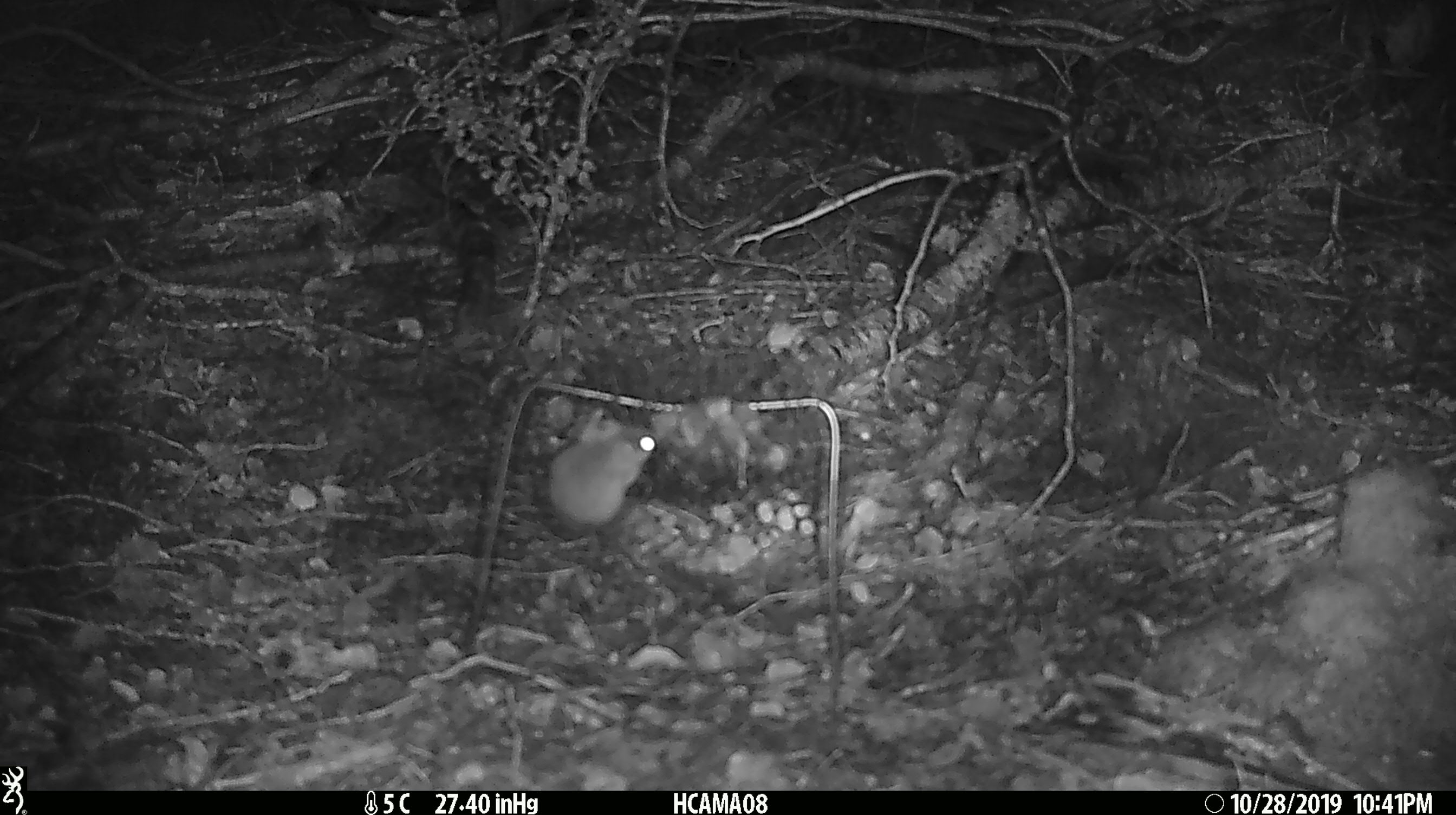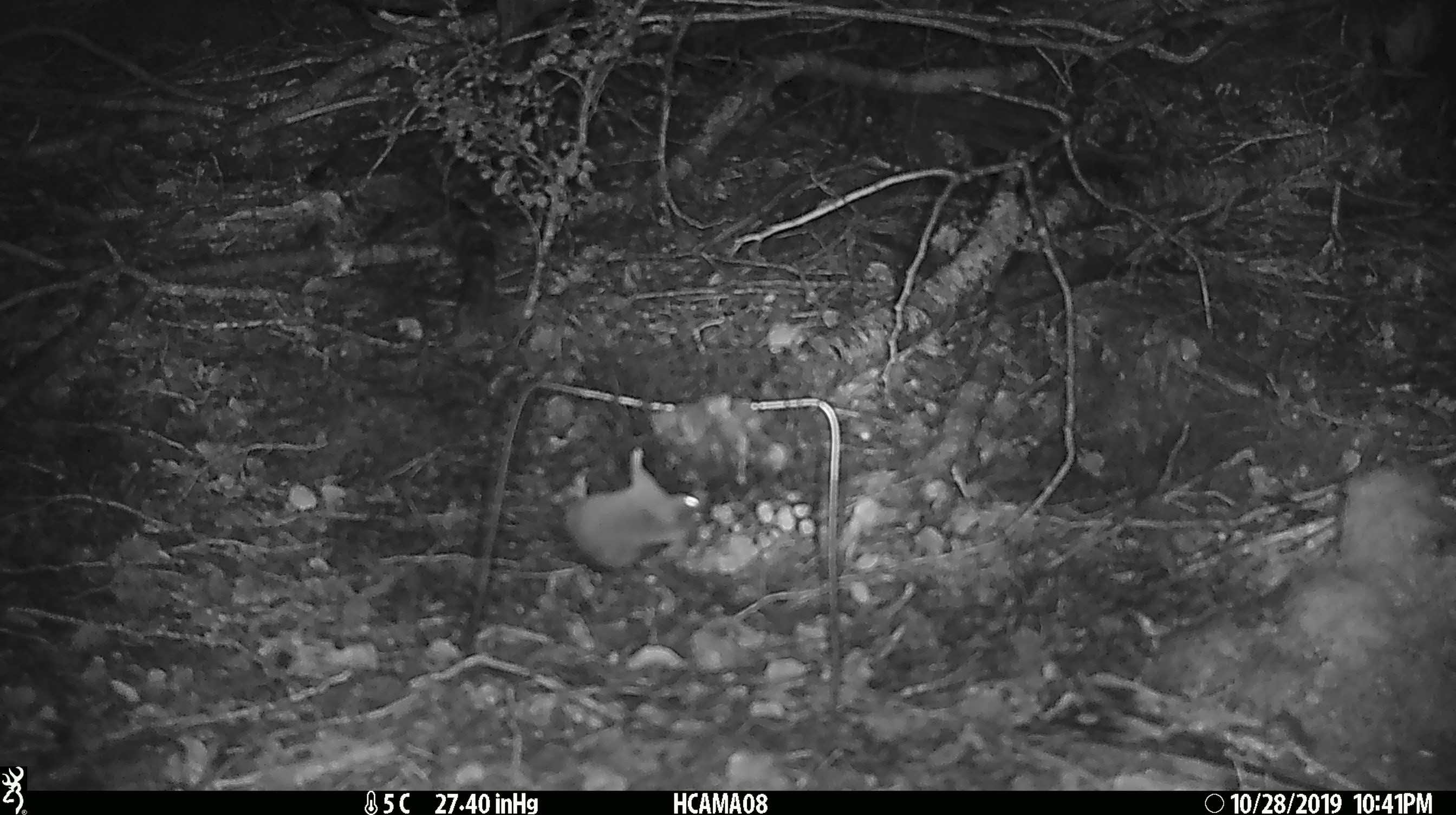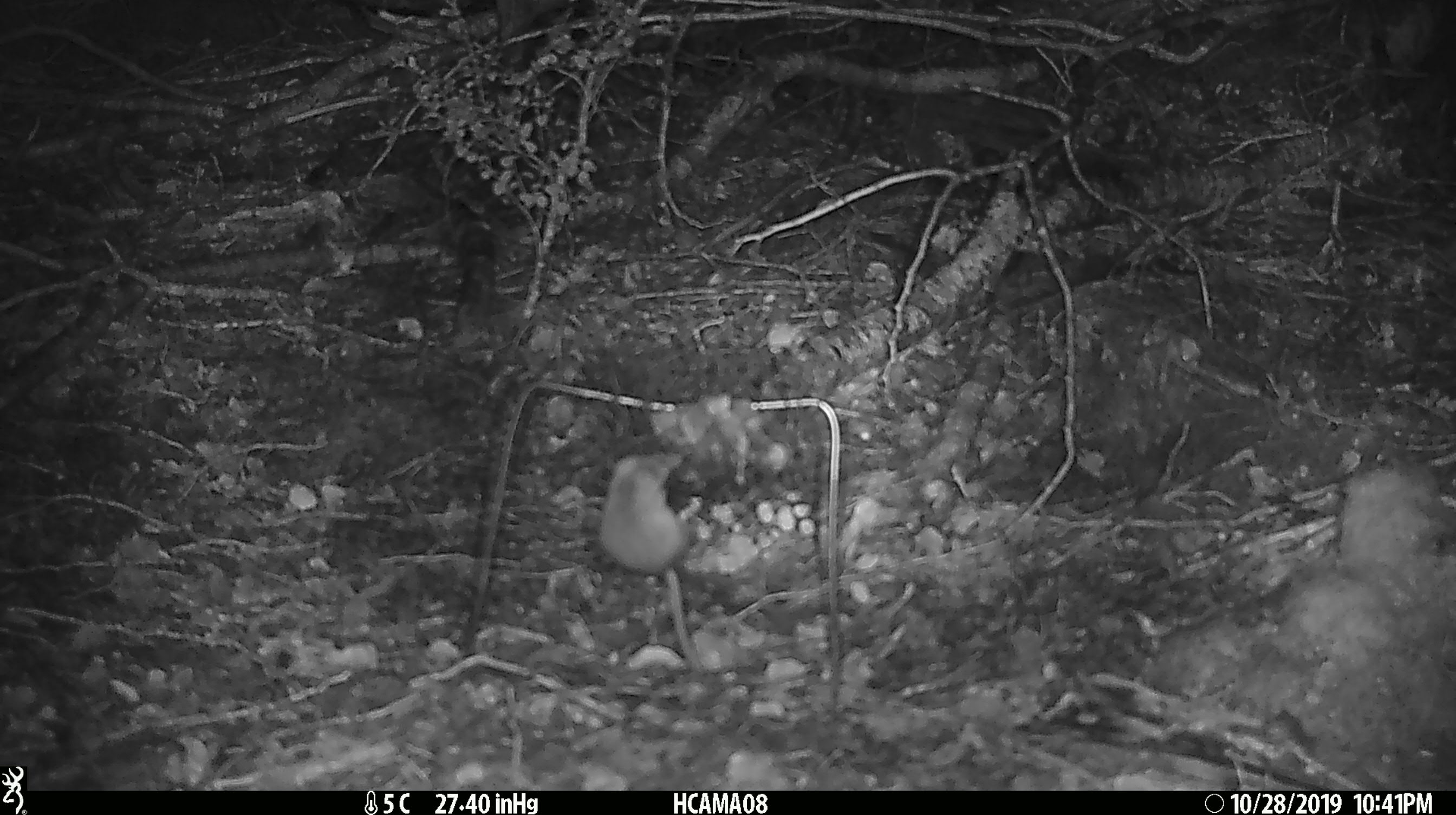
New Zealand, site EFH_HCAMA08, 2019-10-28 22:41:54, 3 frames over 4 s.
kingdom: Animalia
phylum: Chordata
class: Mammalia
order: Rodentia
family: Muridae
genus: Mus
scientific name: Mus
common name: mouse